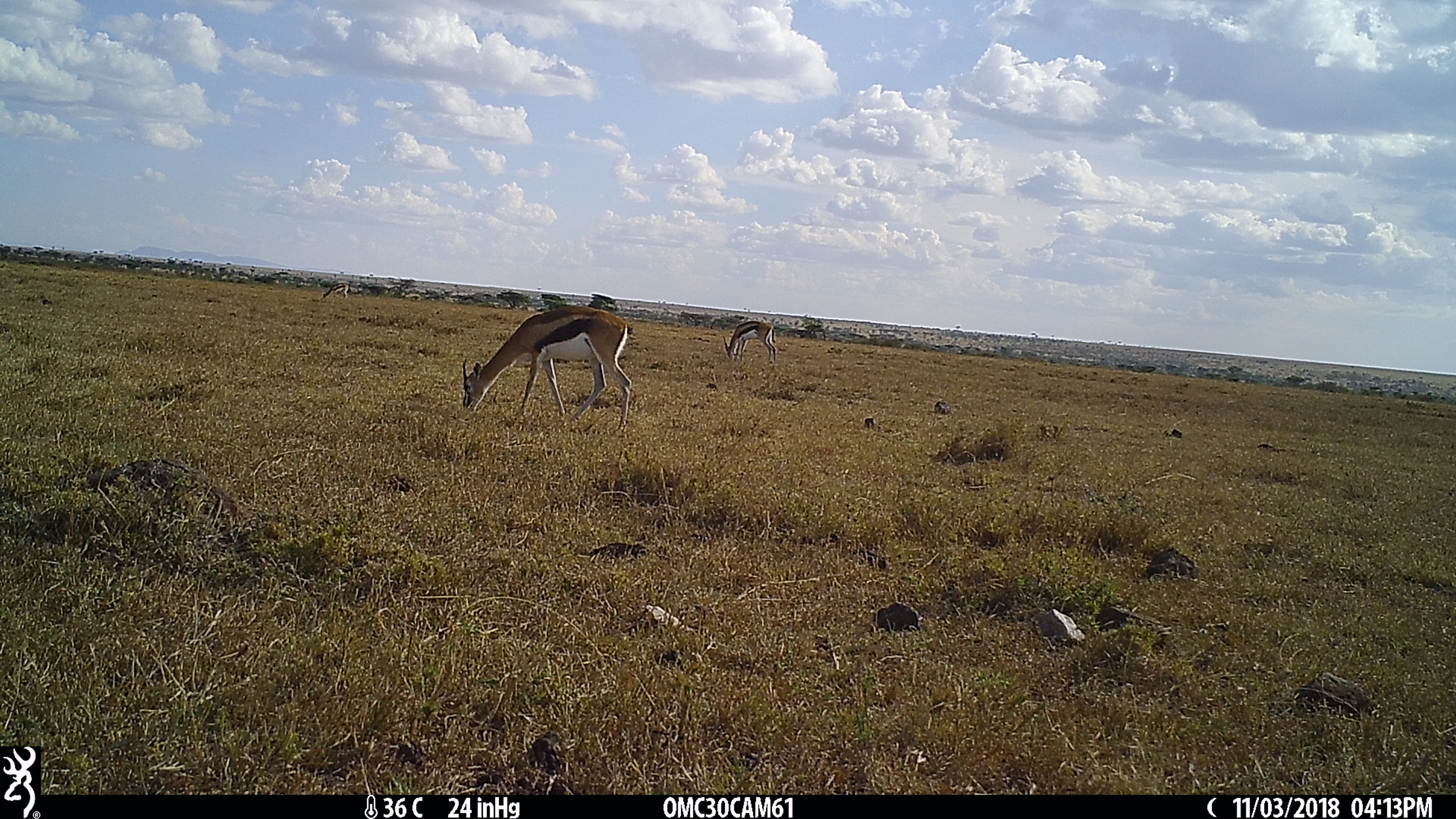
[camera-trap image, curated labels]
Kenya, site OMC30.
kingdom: Animalia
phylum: Chordata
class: Mammalia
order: Artiodactyla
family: Bovidae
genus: Eudorcas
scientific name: Eudorcas thomsonii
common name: thomon's gazelle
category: gazelle thomsons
Gazelle thomsons (thomon's gazelle) (Eudorcas thomsonii).